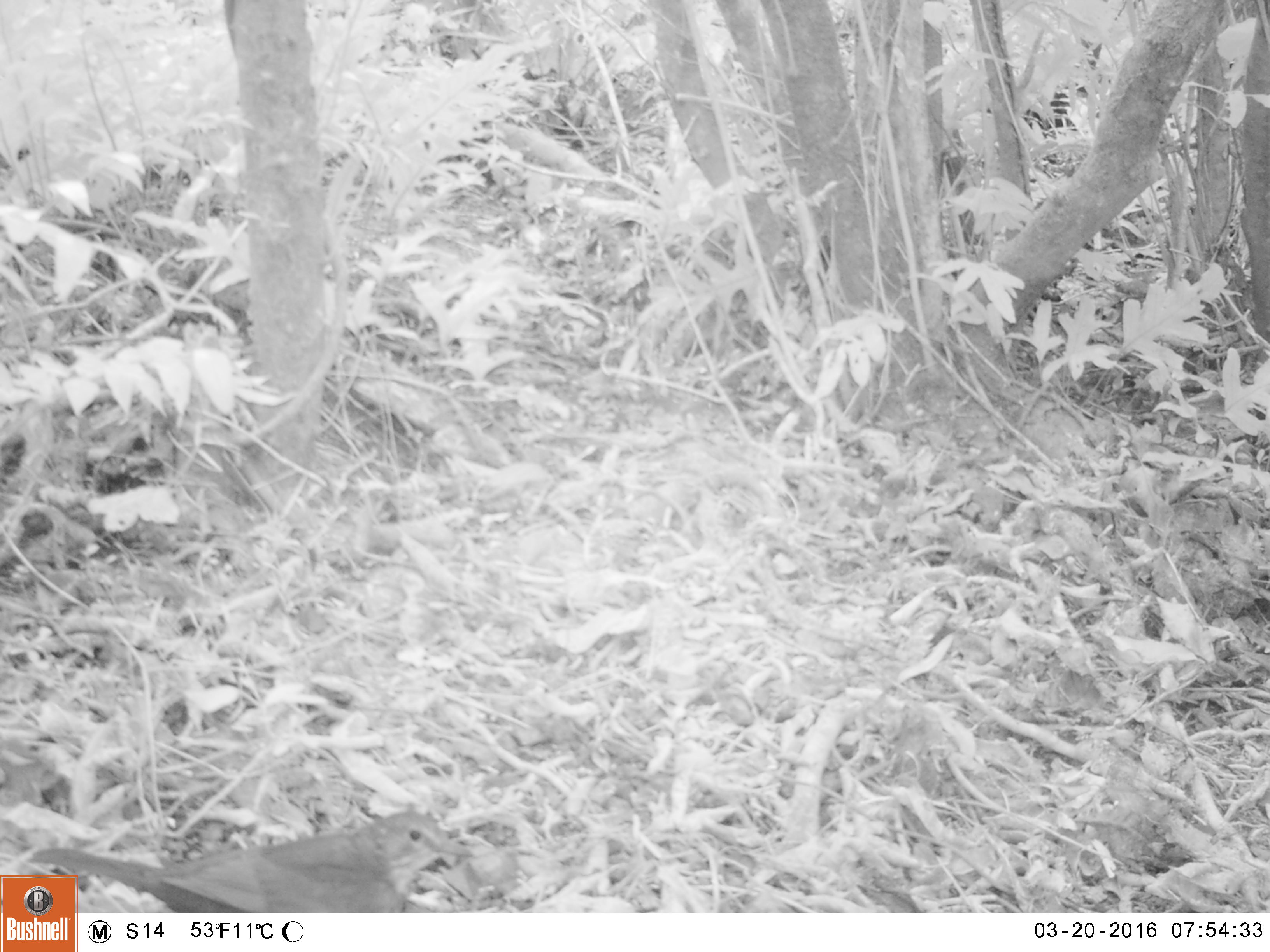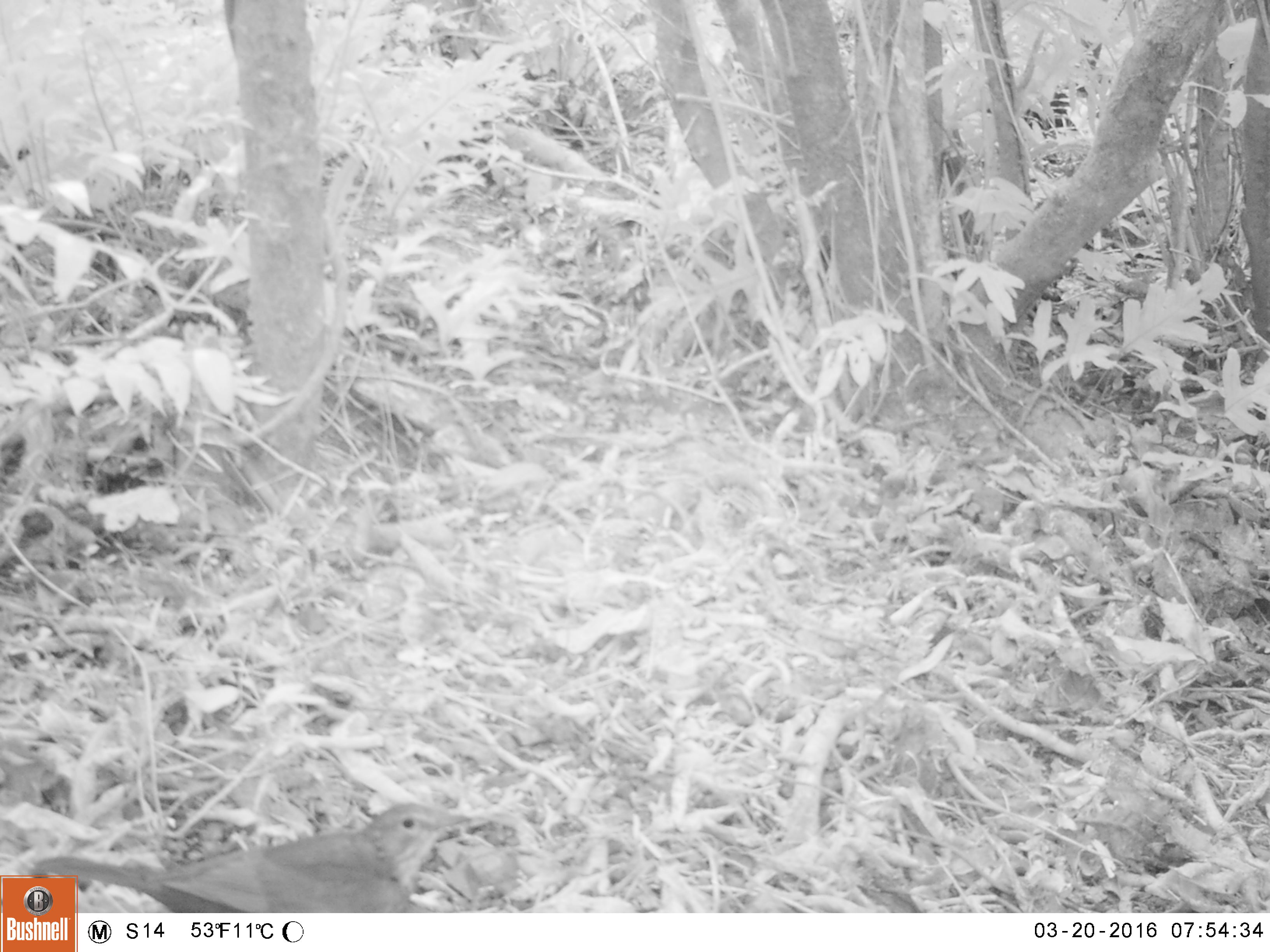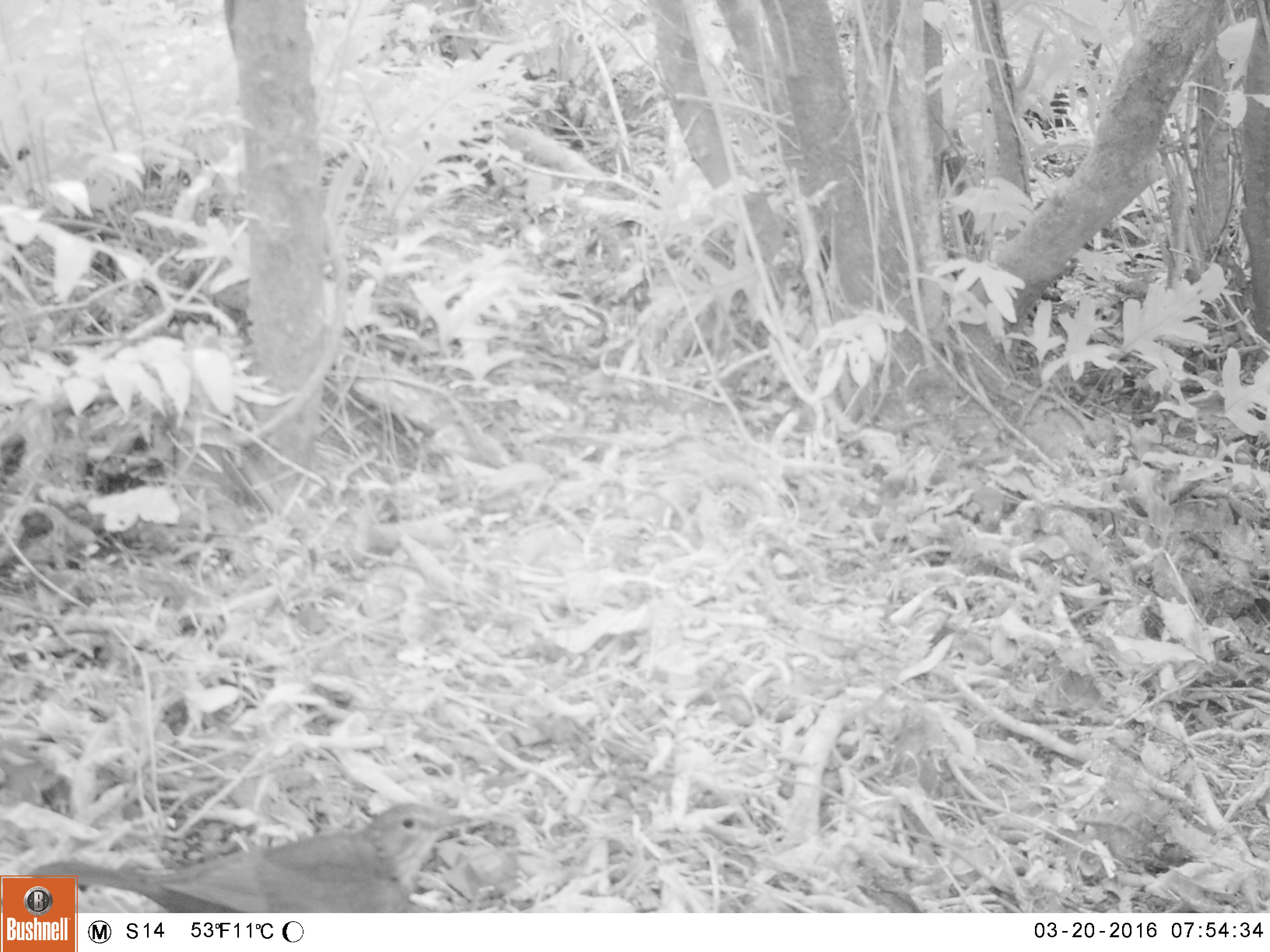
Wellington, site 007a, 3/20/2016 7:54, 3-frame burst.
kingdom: Animalia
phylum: Chordata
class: Aves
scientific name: Aves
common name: bird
Bird (Aves).